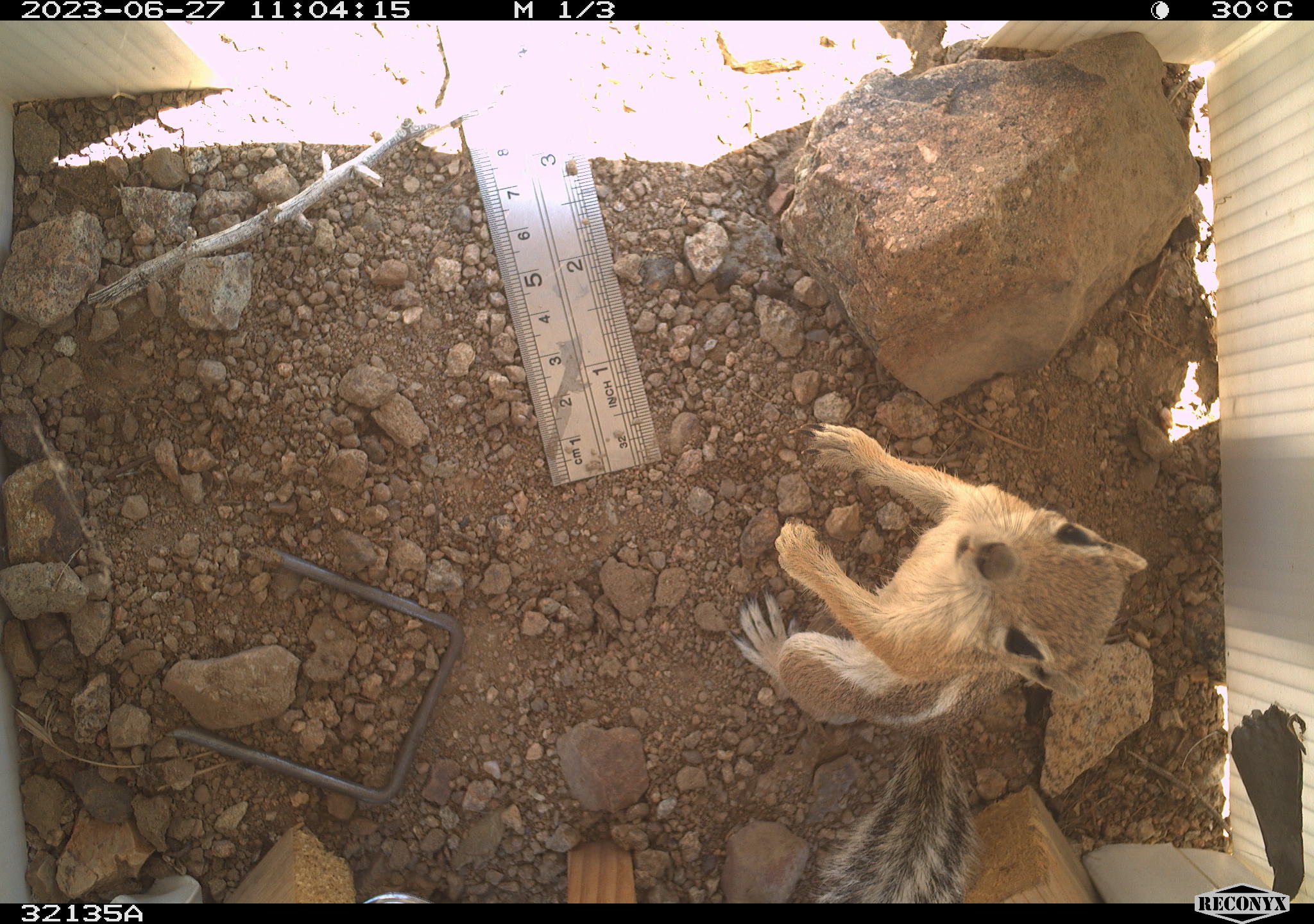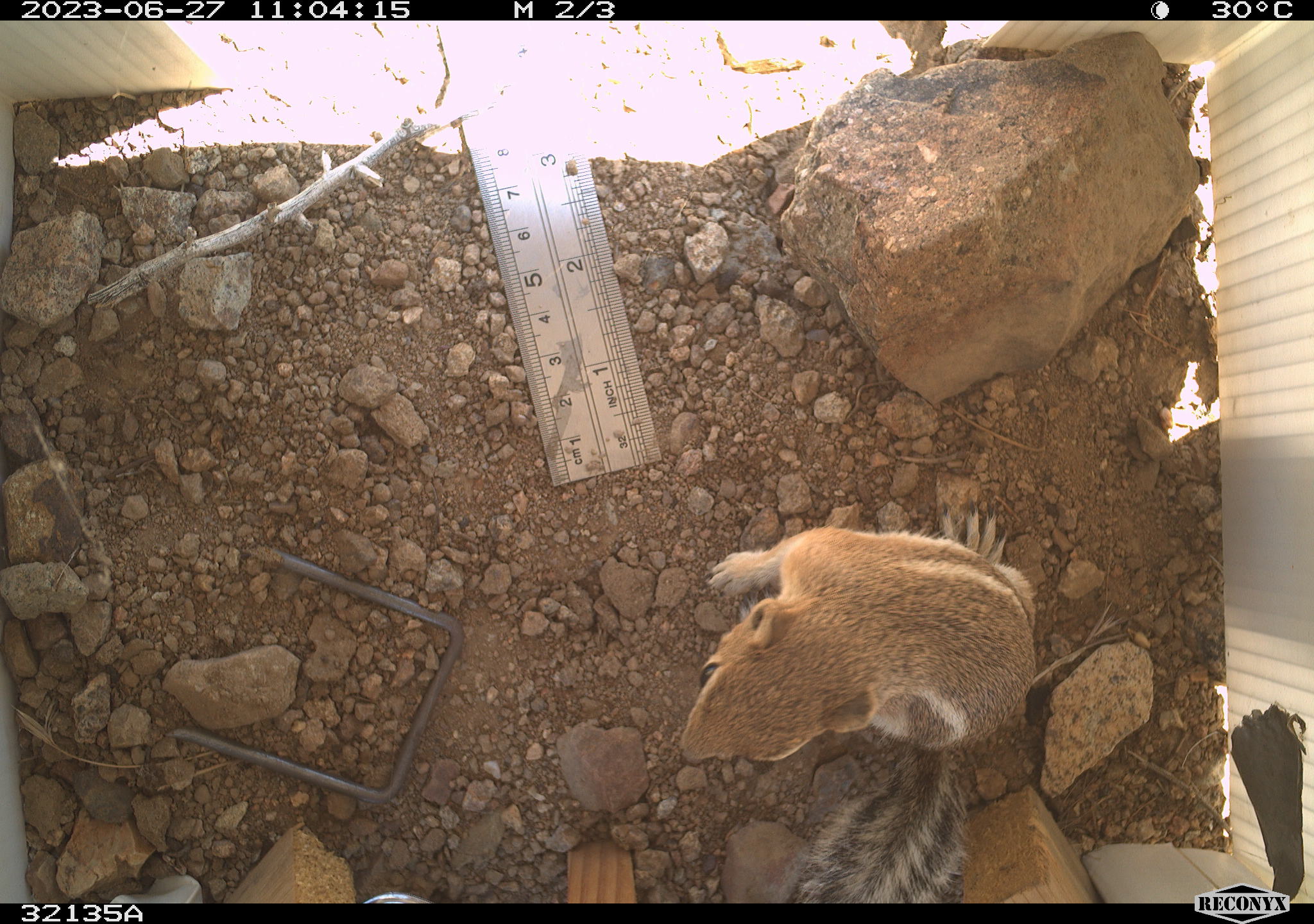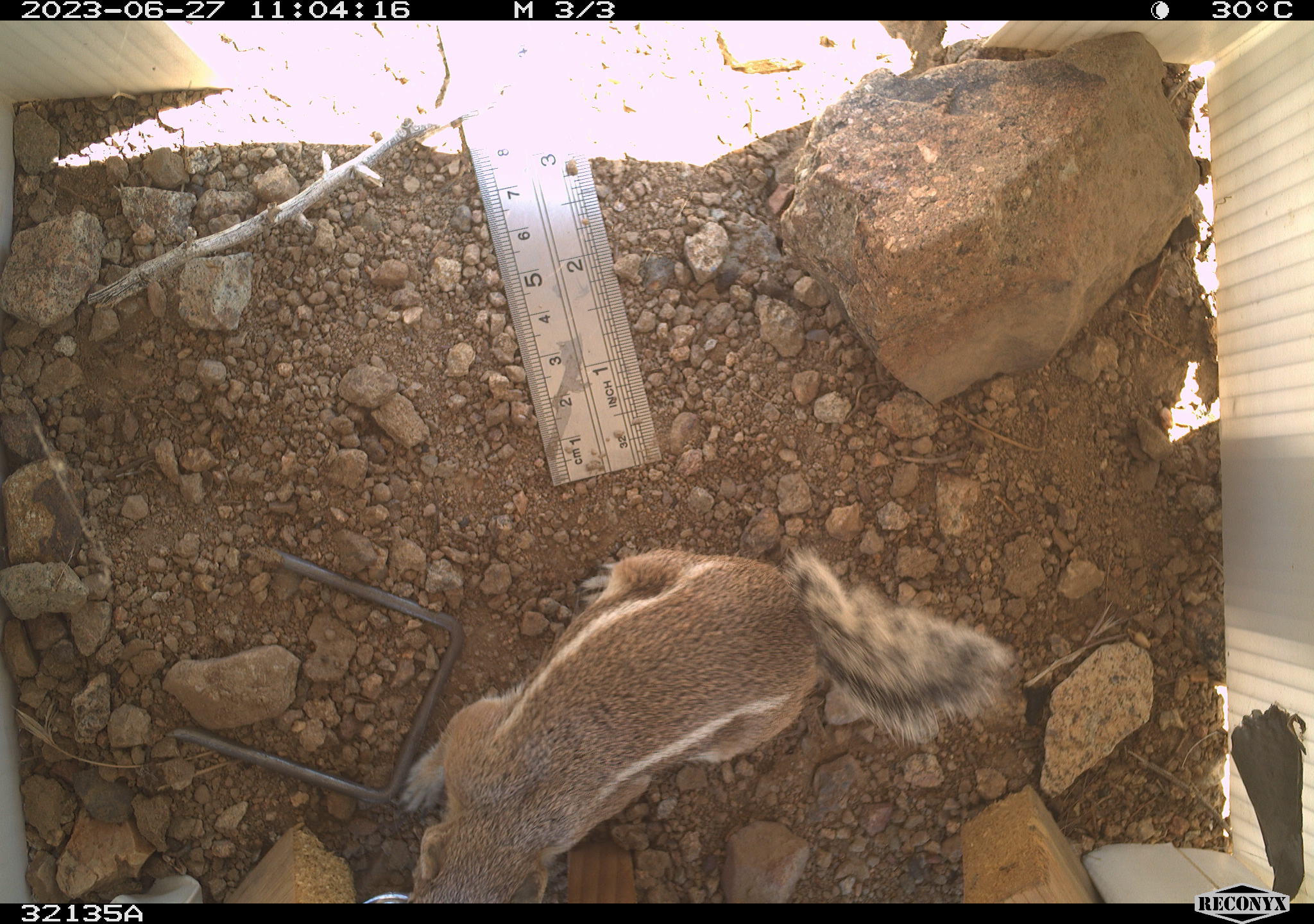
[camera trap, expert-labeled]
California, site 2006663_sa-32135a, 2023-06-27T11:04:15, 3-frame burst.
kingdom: Animalia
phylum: Chordata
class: Mammalia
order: Rodentia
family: Sciuridae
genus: Ammospermophilus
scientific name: Ammospermophilus leucurus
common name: white-tailed antelope squirrel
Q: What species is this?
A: White-tailed antelope squirrel (Ammospermophilus leucurus).